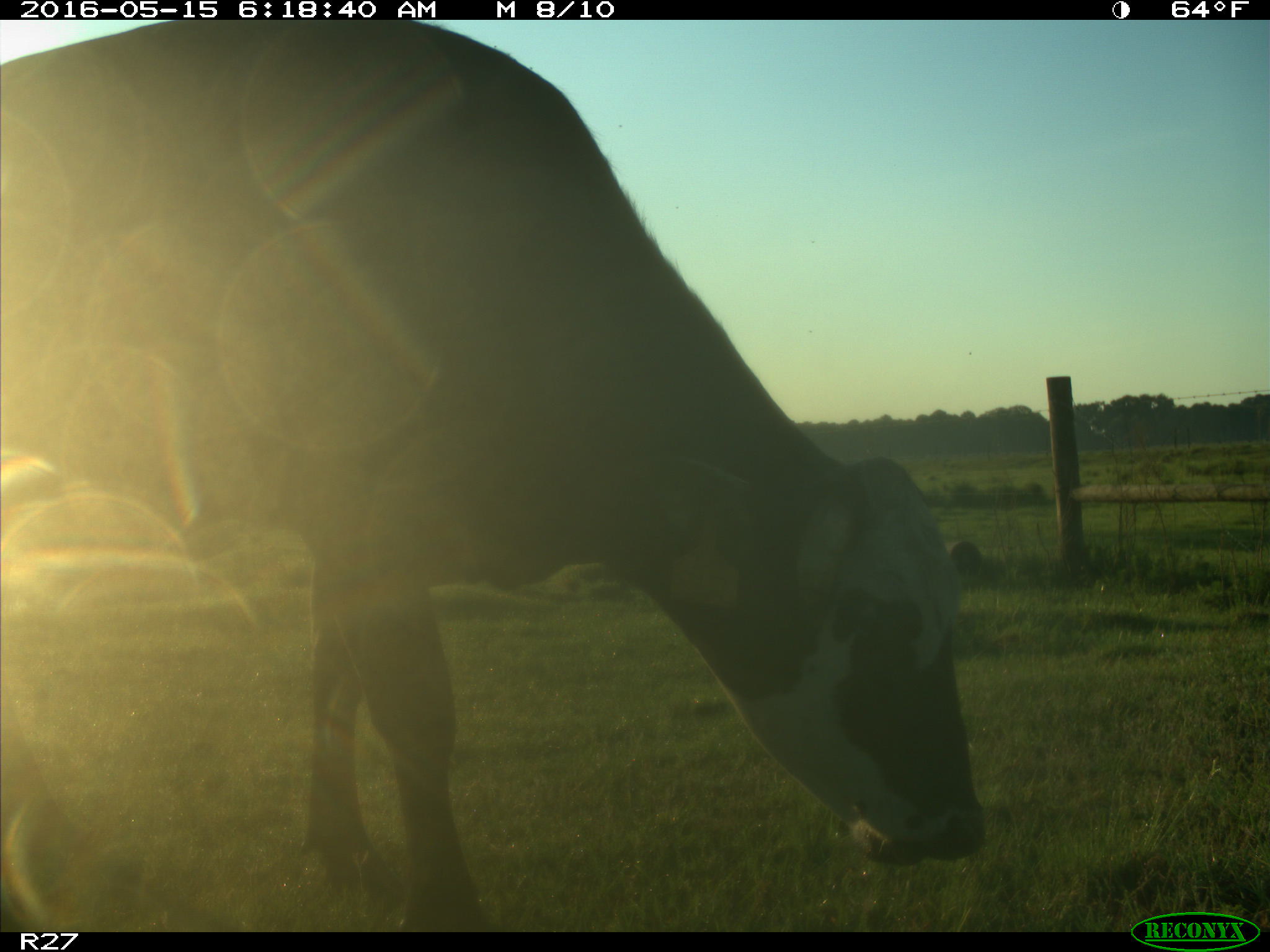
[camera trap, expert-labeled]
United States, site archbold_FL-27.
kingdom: Animalia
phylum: Chordata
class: Mammalia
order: Artiodactyla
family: Bovidae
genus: Bos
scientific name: Bos taurus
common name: domestic cow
Bos taurus (domestic cow).